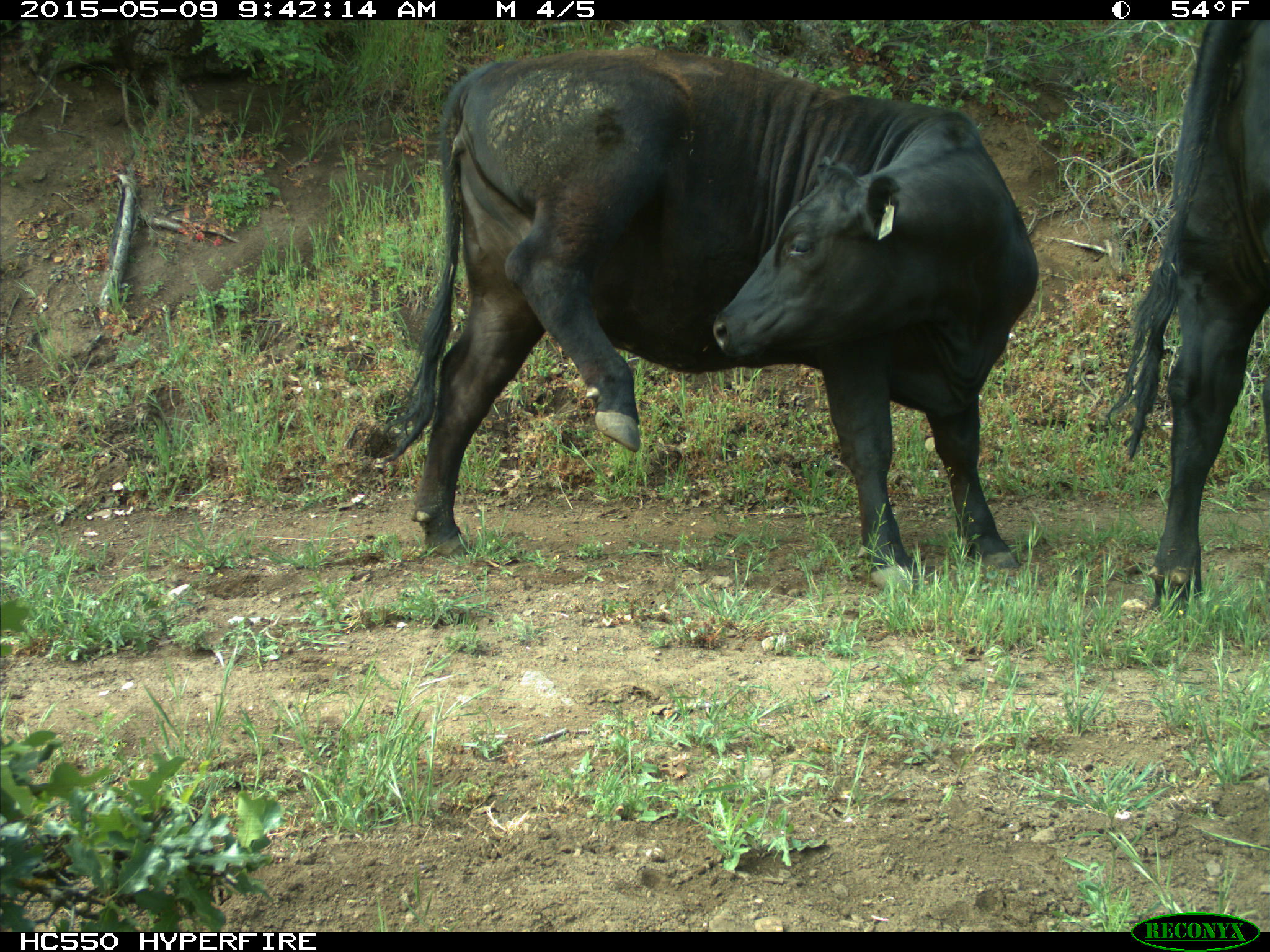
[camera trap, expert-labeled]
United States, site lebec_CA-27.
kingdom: Animalia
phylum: Chordata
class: Mammalia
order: Artiodactyla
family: Bovidae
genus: Bos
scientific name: Bos taurus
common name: domestic cow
Bos taurus (domestic cow).